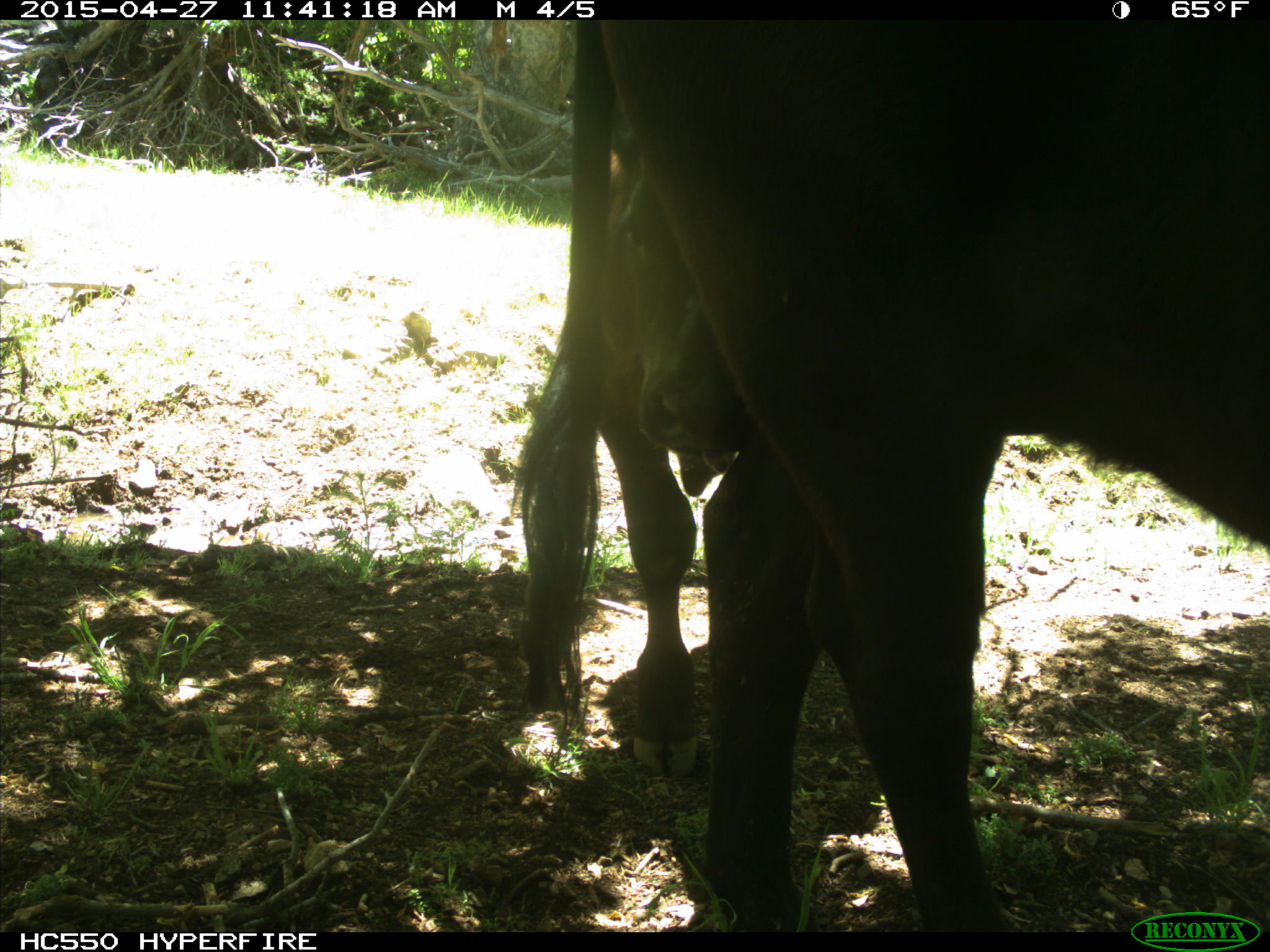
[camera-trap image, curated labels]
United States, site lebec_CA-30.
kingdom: Animalia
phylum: Chordata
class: Mammalia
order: Artiodactyla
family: Bovidae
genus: Bos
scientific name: Bos taurus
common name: domestic cow